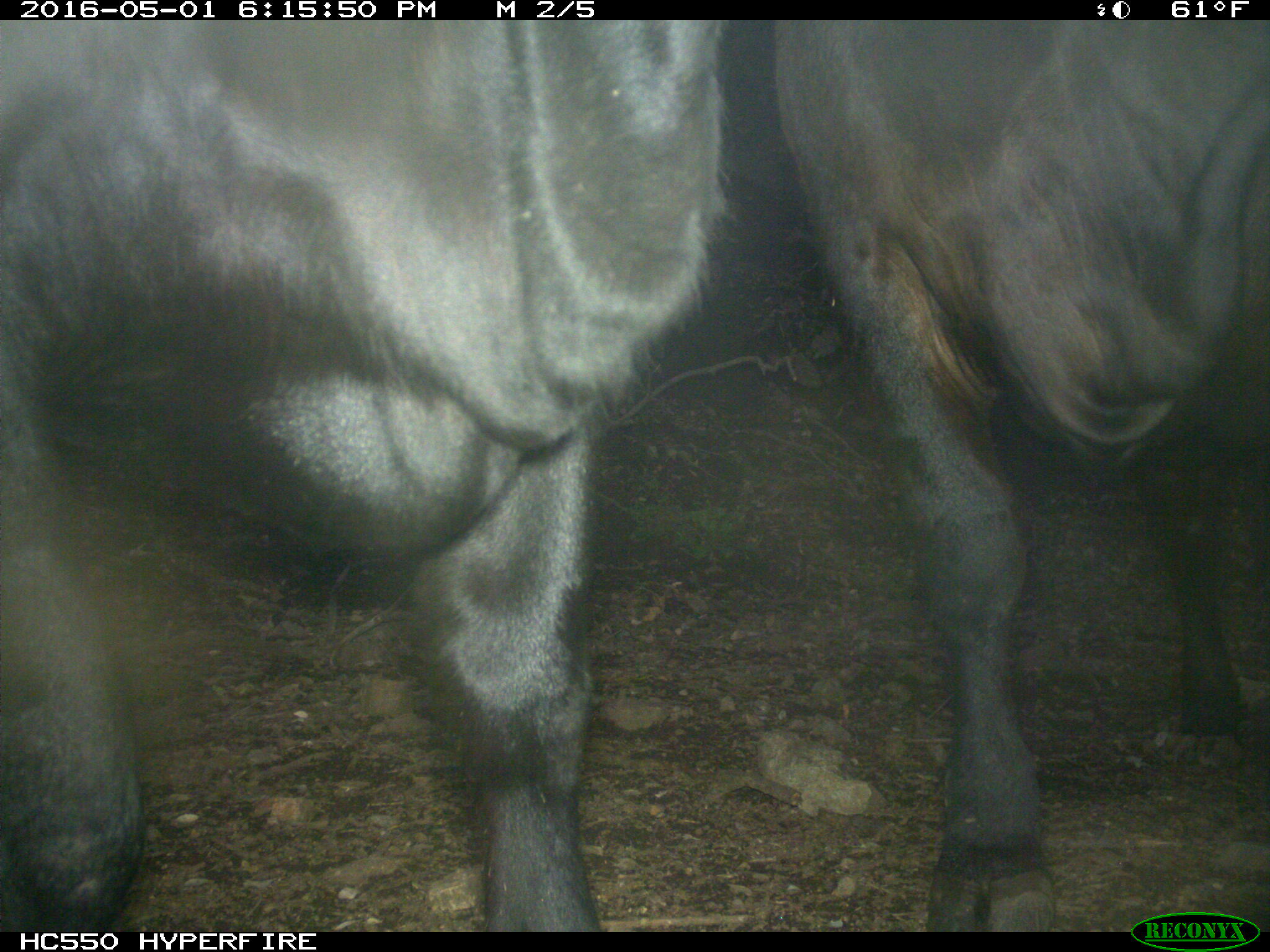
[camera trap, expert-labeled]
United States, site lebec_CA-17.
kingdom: Animalia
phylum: Chordata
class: Mammalia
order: Artiodactyla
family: Bovidae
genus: Bos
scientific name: Bos taurus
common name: domestic cow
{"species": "Bos taurus (domestic cow)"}